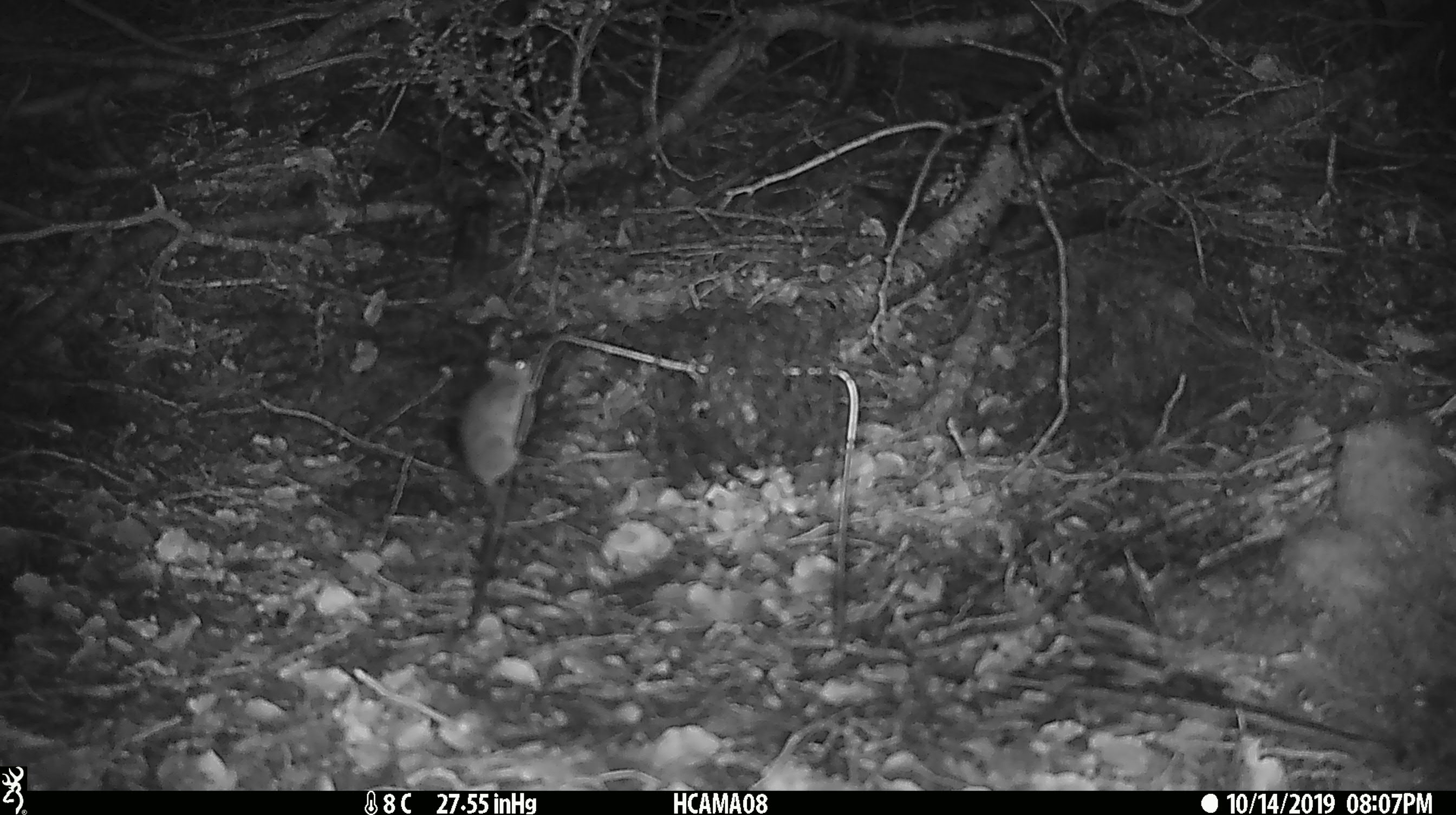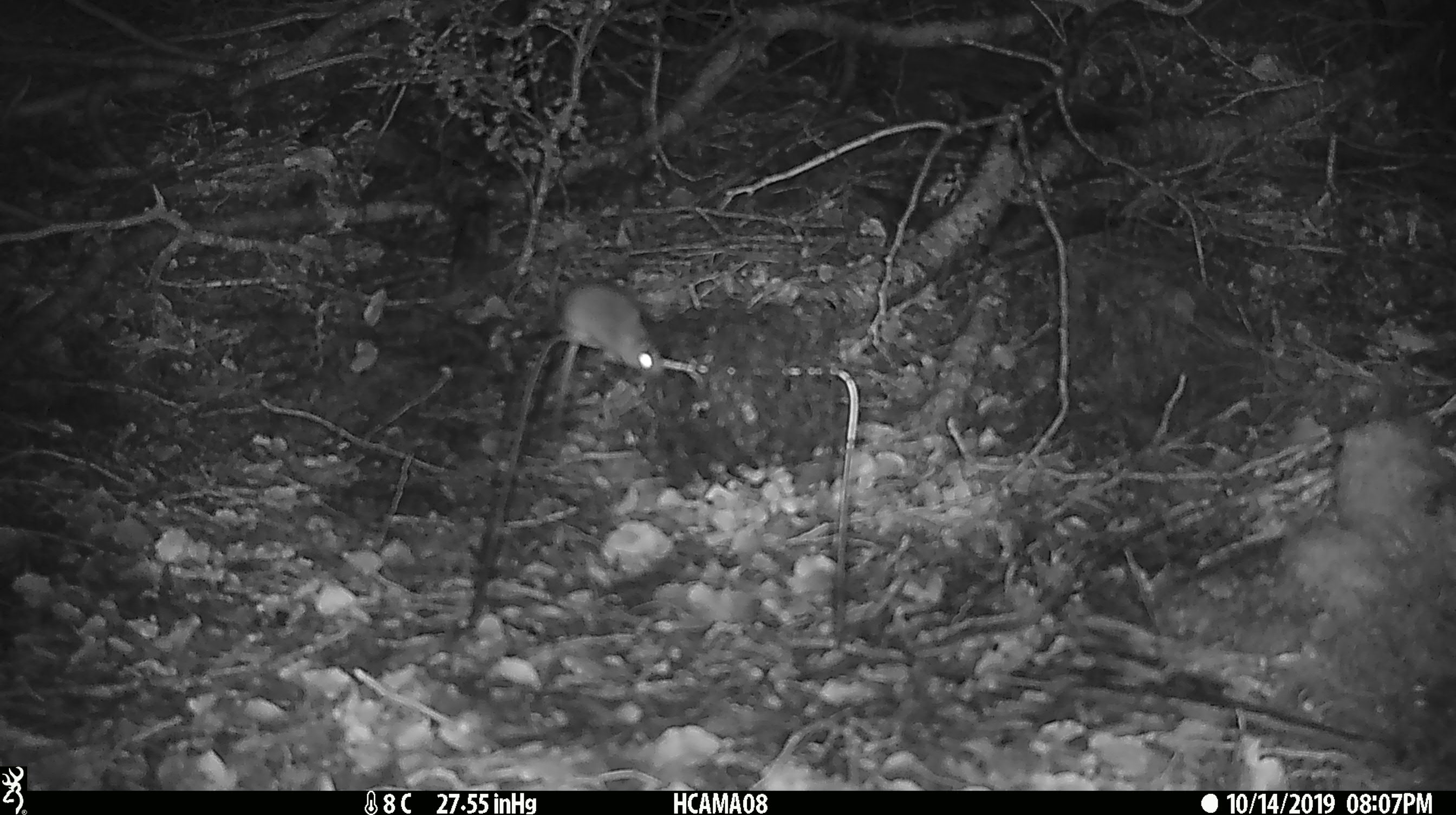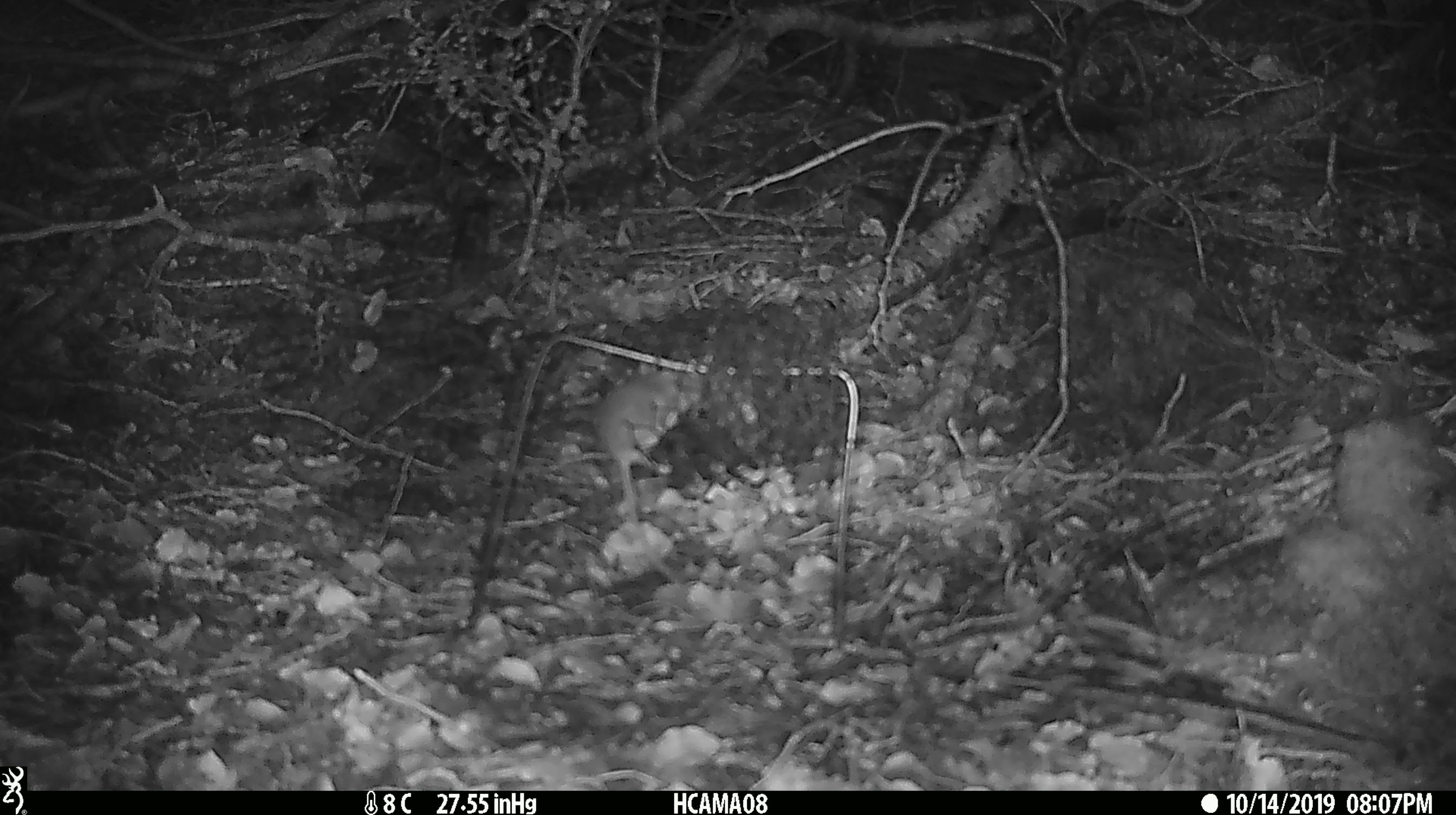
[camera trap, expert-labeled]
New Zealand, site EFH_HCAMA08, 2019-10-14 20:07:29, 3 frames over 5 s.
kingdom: Animalia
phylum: Chordata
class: Mammalia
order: Rodentia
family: Muridae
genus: Mus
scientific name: Mus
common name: mouse